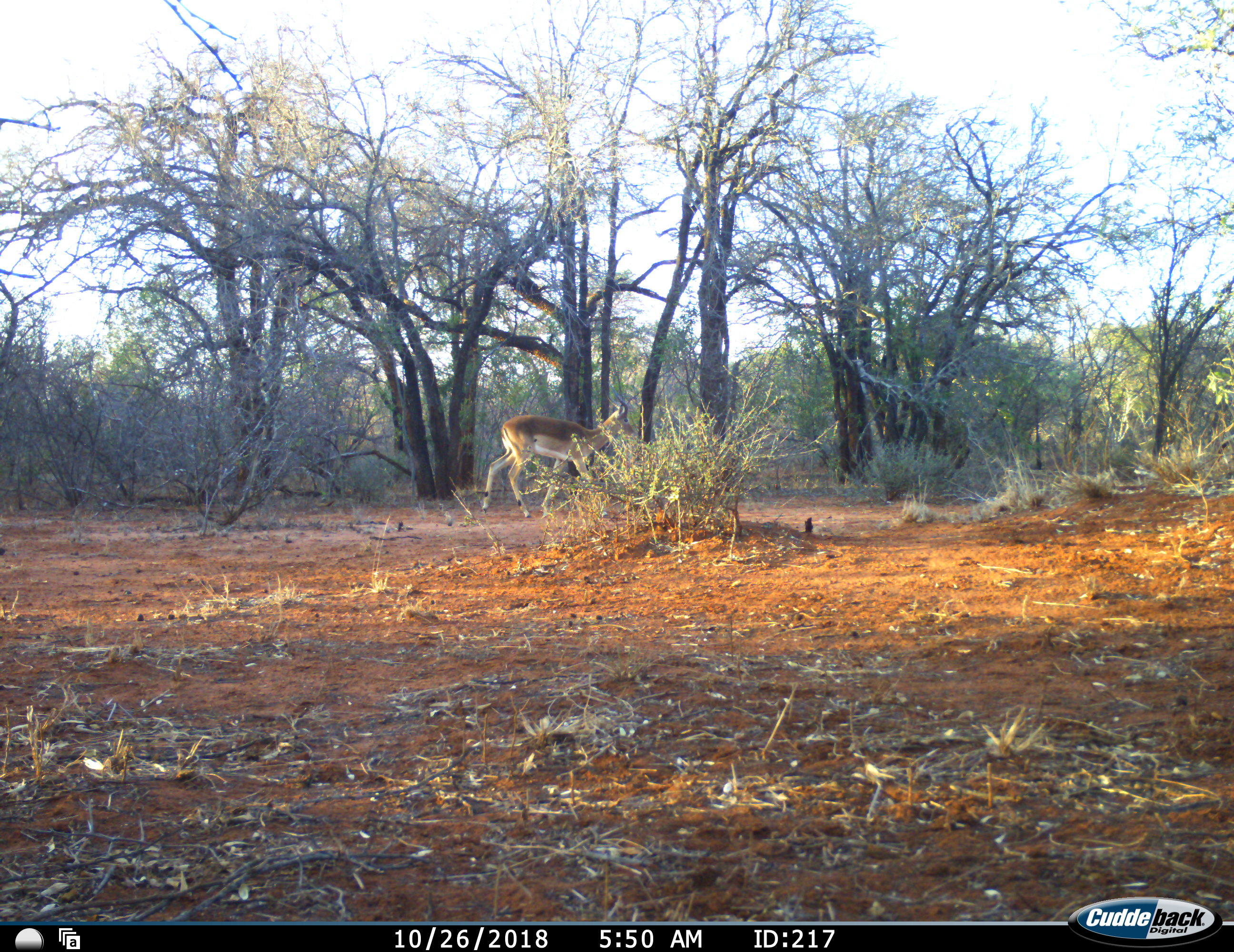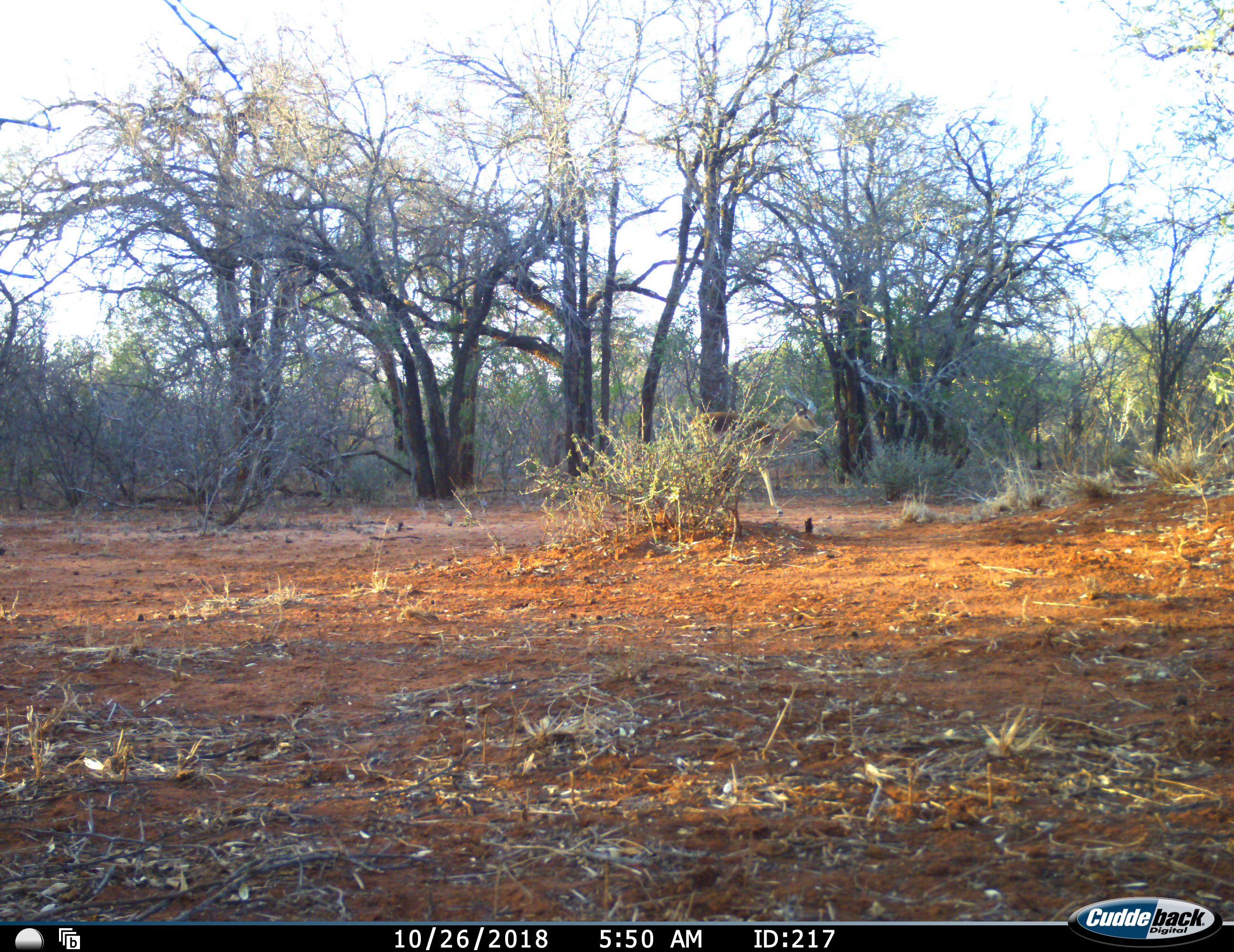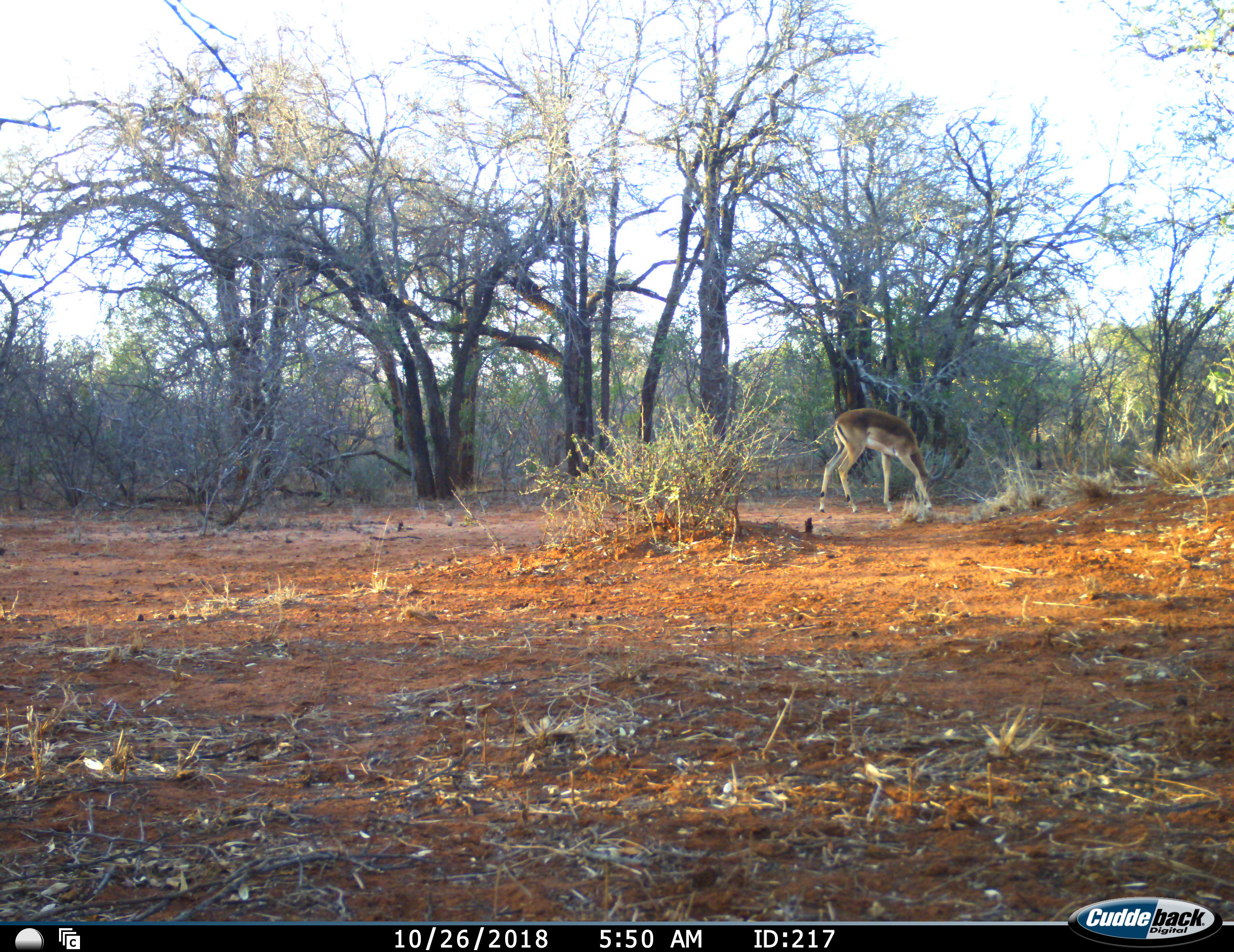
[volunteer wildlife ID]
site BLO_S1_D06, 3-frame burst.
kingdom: Animalia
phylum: Chordata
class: Mammalia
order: Artiodactyla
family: Bovidae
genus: Aepyceros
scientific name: Aepyceros melampus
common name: impala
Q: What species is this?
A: Impala (Aepyceros melampus).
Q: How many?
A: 1.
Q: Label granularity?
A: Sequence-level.